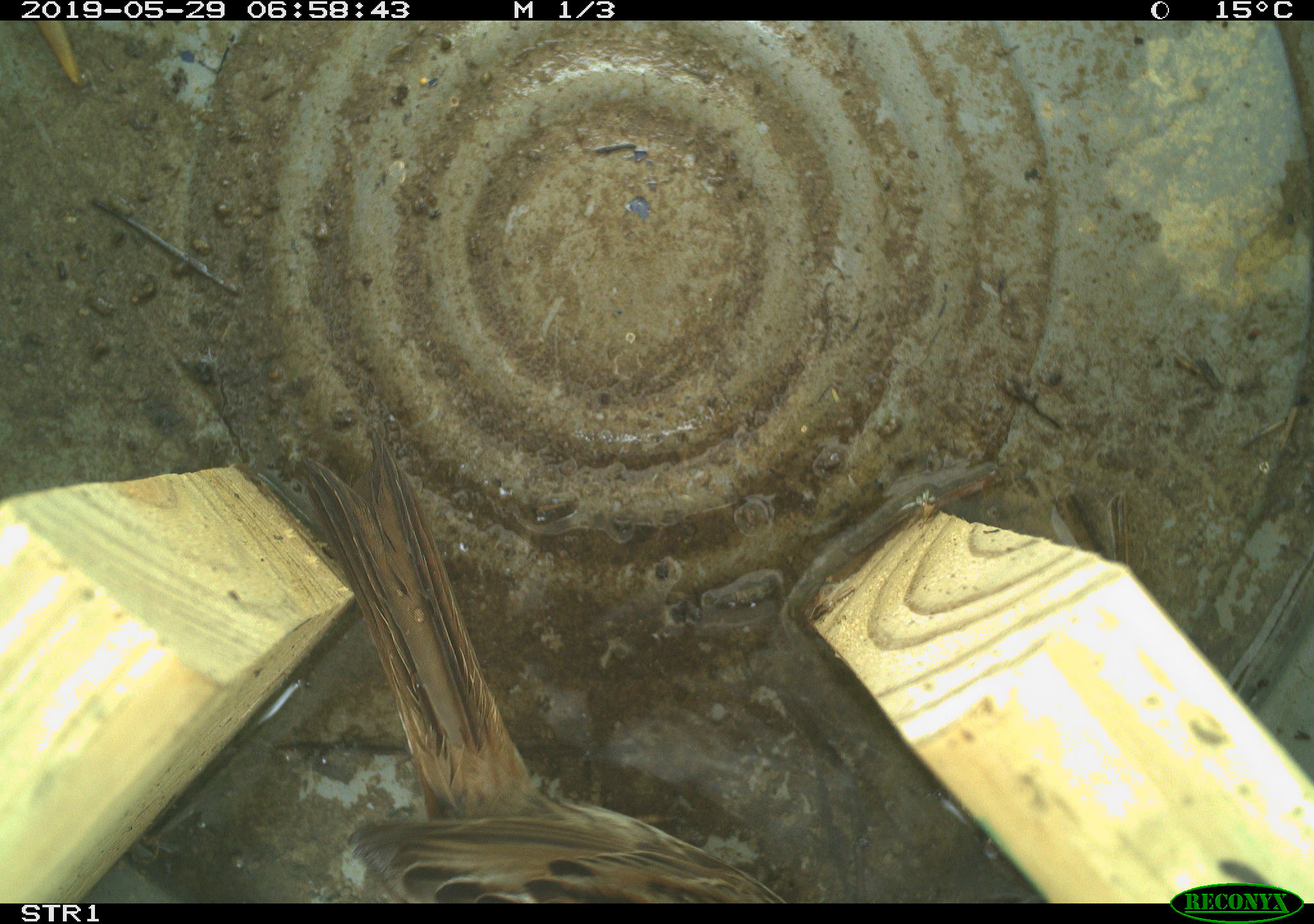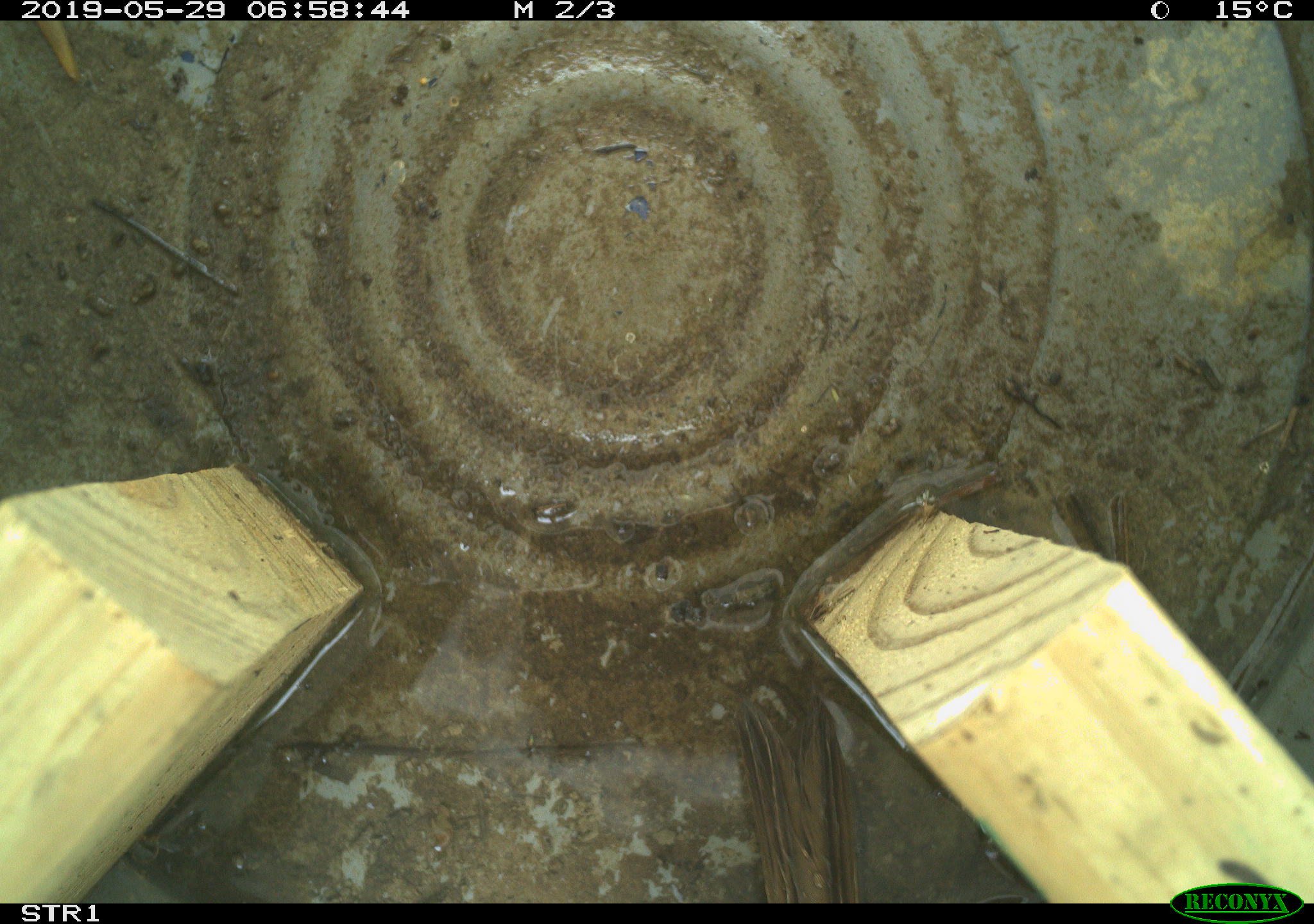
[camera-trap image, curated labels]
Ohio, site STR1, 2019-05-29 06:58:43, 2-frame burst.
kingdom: Animalia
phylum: Chordata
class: Aves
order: Passeriformes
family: Passerellidae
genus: Melospiza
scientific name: Melospiza melodia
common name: song sparrow